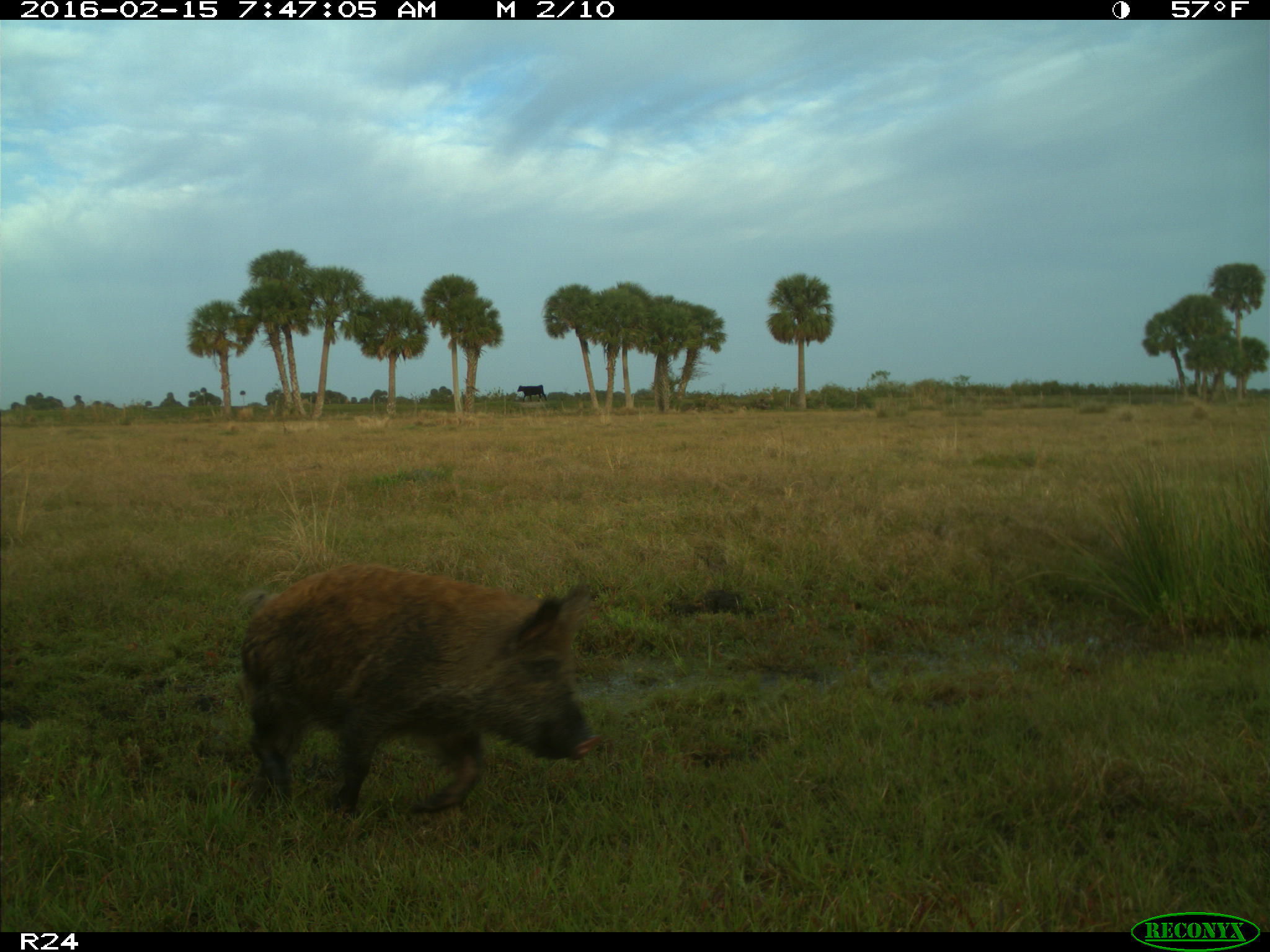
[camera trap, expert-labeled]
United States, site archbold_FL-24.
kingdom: Animalia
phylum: Chordata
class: Mammalia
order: Artiodactyla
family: Suidae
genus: Sus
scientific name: Sus scrofa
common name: wild boar